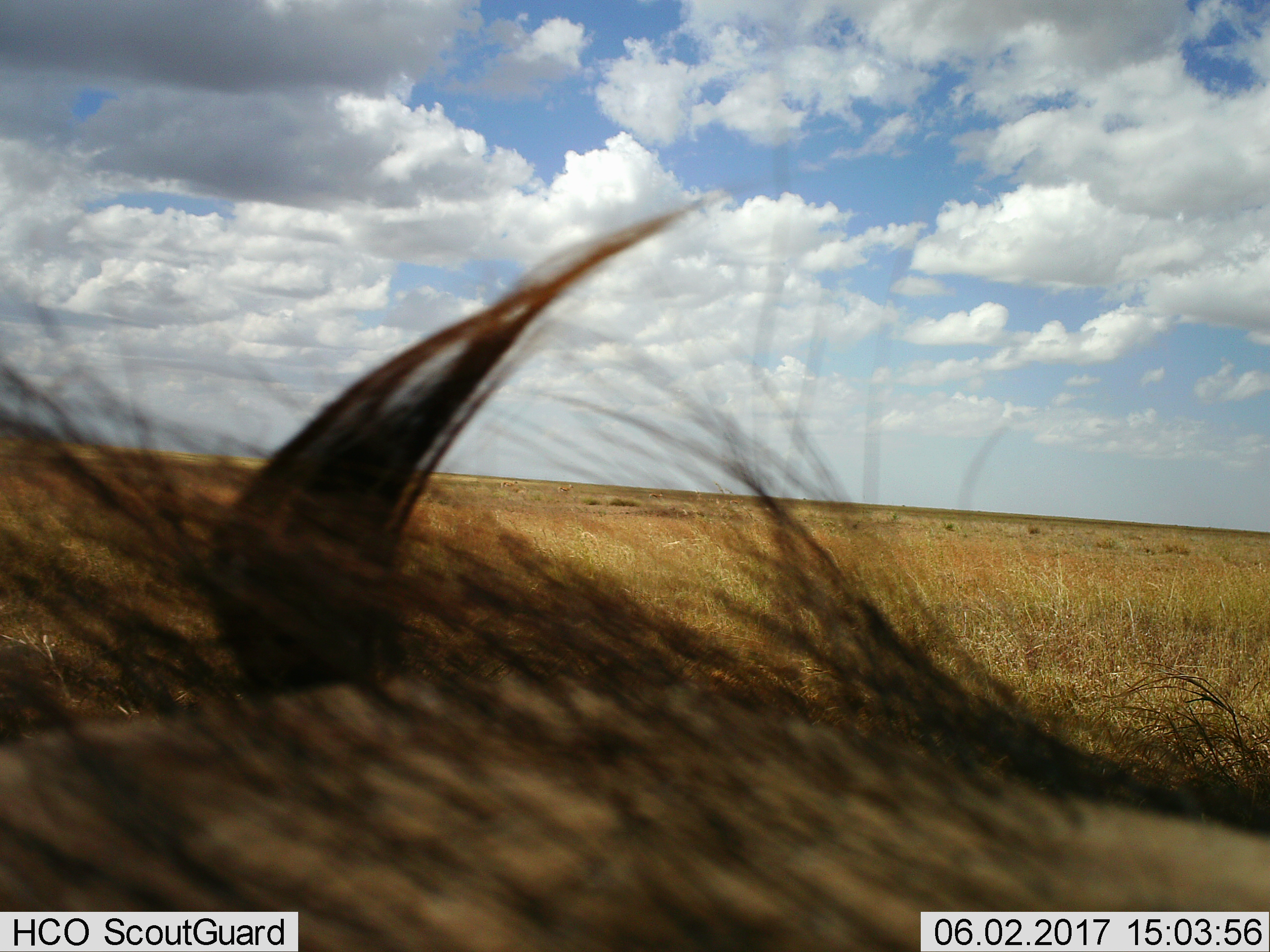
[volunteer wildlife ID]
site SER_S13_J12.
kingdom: Animalia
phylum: Chordata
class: Mammalia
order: Artiodactyla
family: Suidae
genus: Phacochoerus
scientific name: Phacochoerus africanus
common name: warthog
Warthog (Phacochoerus africanus), count 1. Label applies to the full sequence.